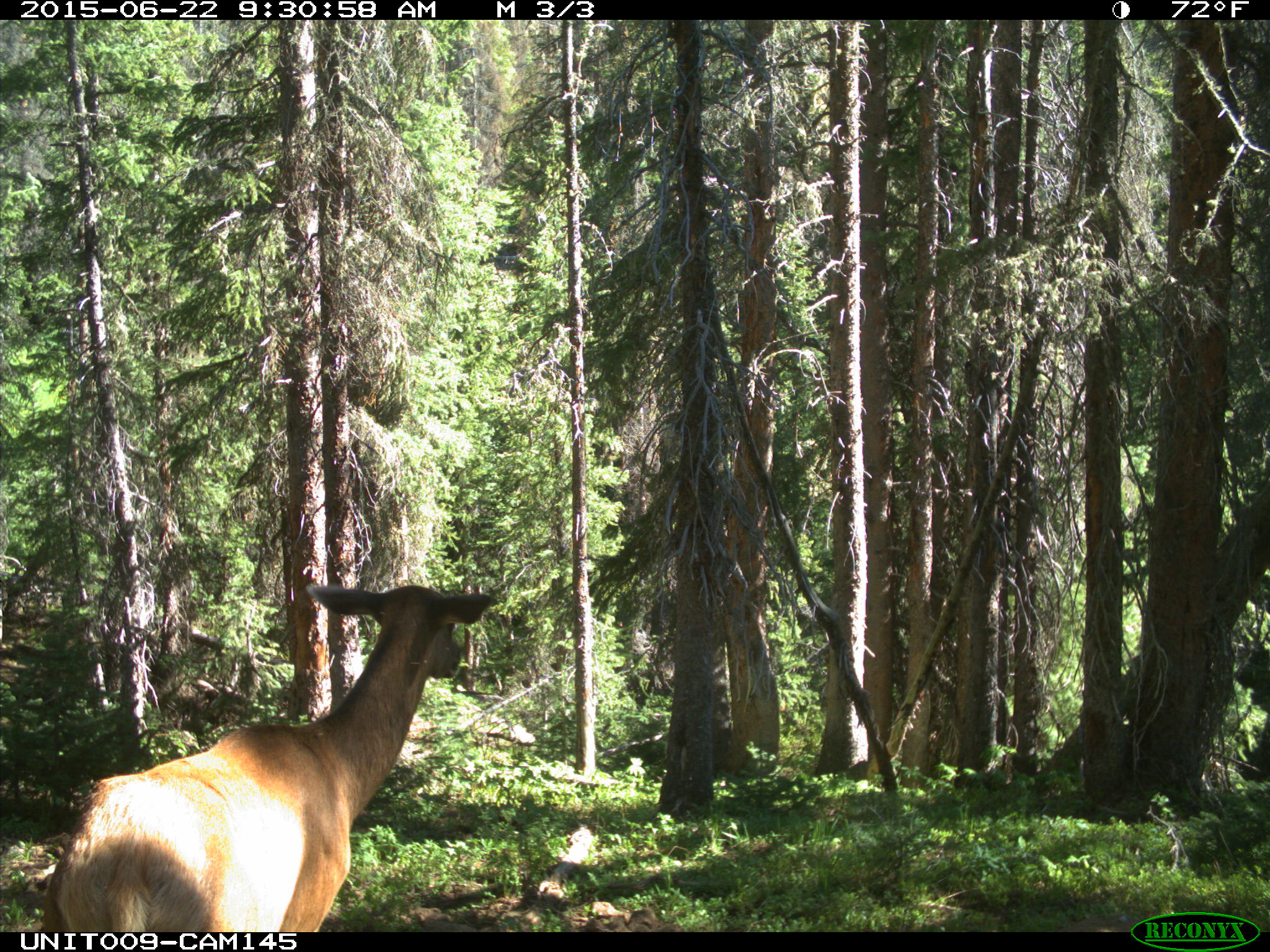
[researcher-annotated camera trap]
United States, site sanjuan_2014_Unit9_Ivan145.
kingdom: Animalia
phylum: Chordata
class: Mammalia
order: Artiodactyla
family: Cervidae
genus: Cervus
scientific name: Cervus elaphus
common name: red deer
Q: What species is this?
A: Cervus elaphus (red deer).